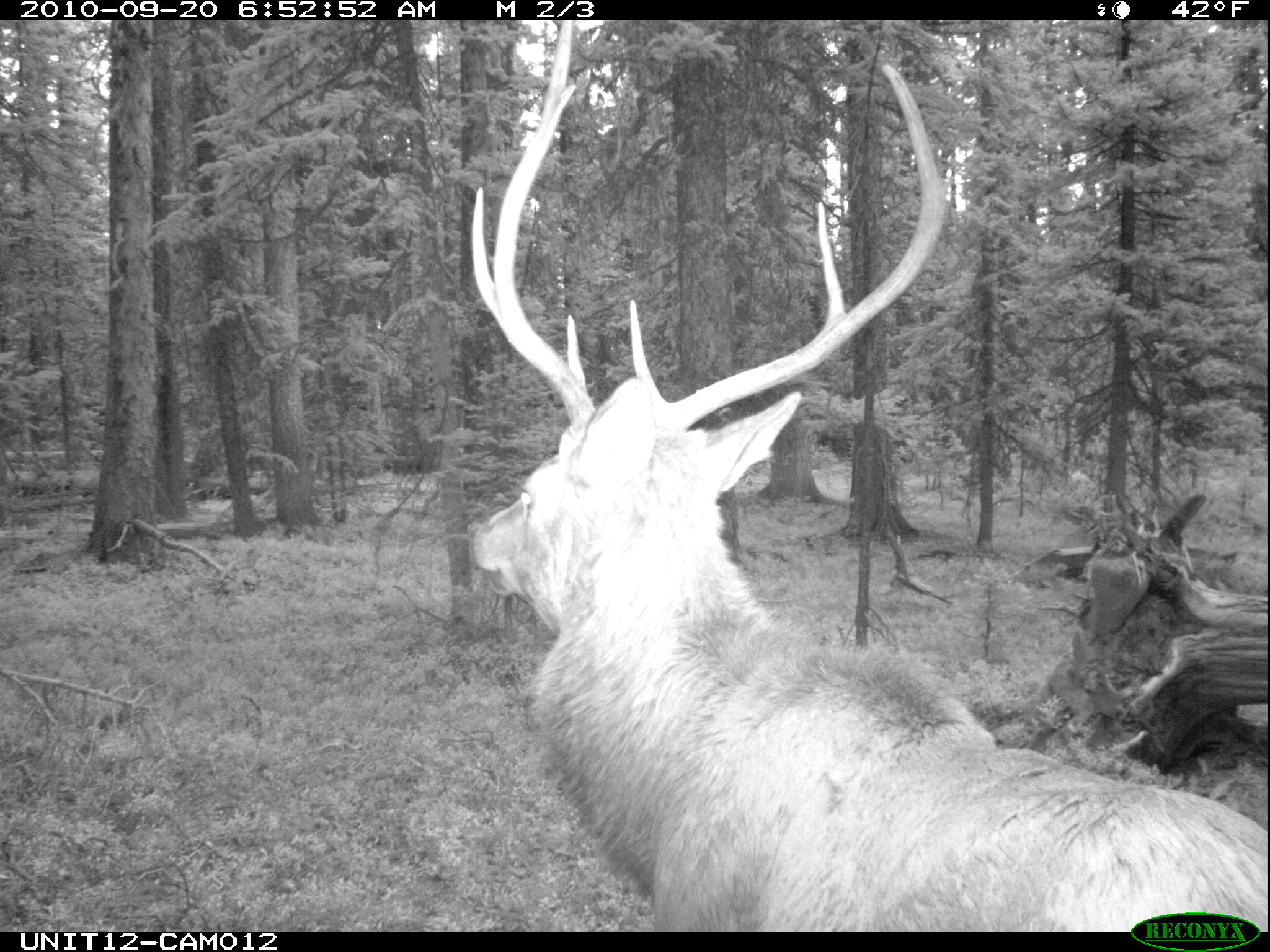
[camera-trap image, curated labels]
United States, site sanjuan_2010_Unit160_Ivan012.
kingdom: Animalia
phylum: Chordata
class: Mammalia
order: Artiodactyla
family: Cervidae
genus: Cervus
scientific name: Cervus elaphus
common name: red deer